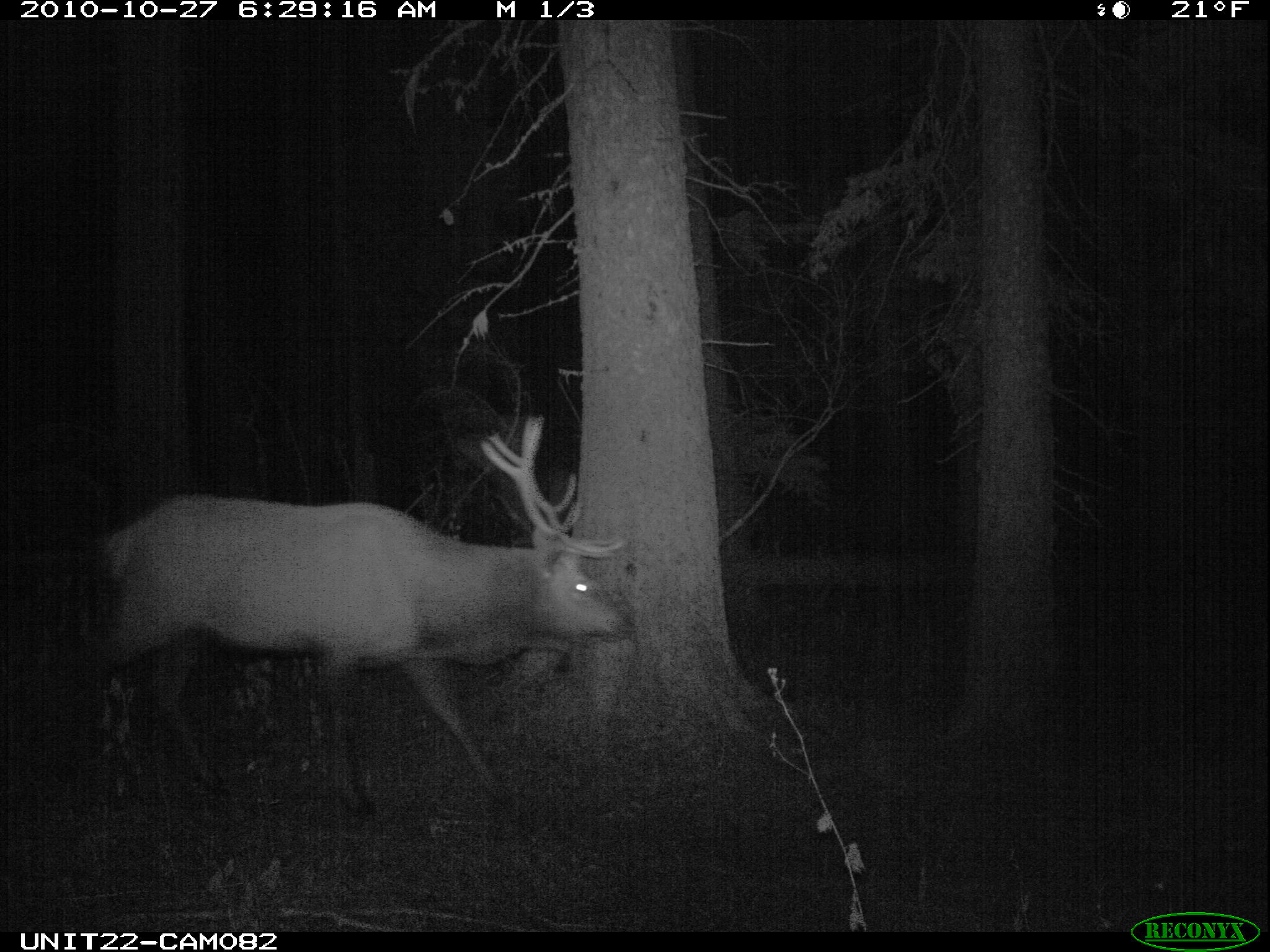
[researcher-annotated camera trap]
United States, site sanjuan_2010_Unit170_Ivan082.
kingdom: Animalia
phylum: Chordata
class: Mammalia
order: Artiodactyla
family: Cervidae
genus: Cervus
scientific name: Cervus elaphus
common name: red deer